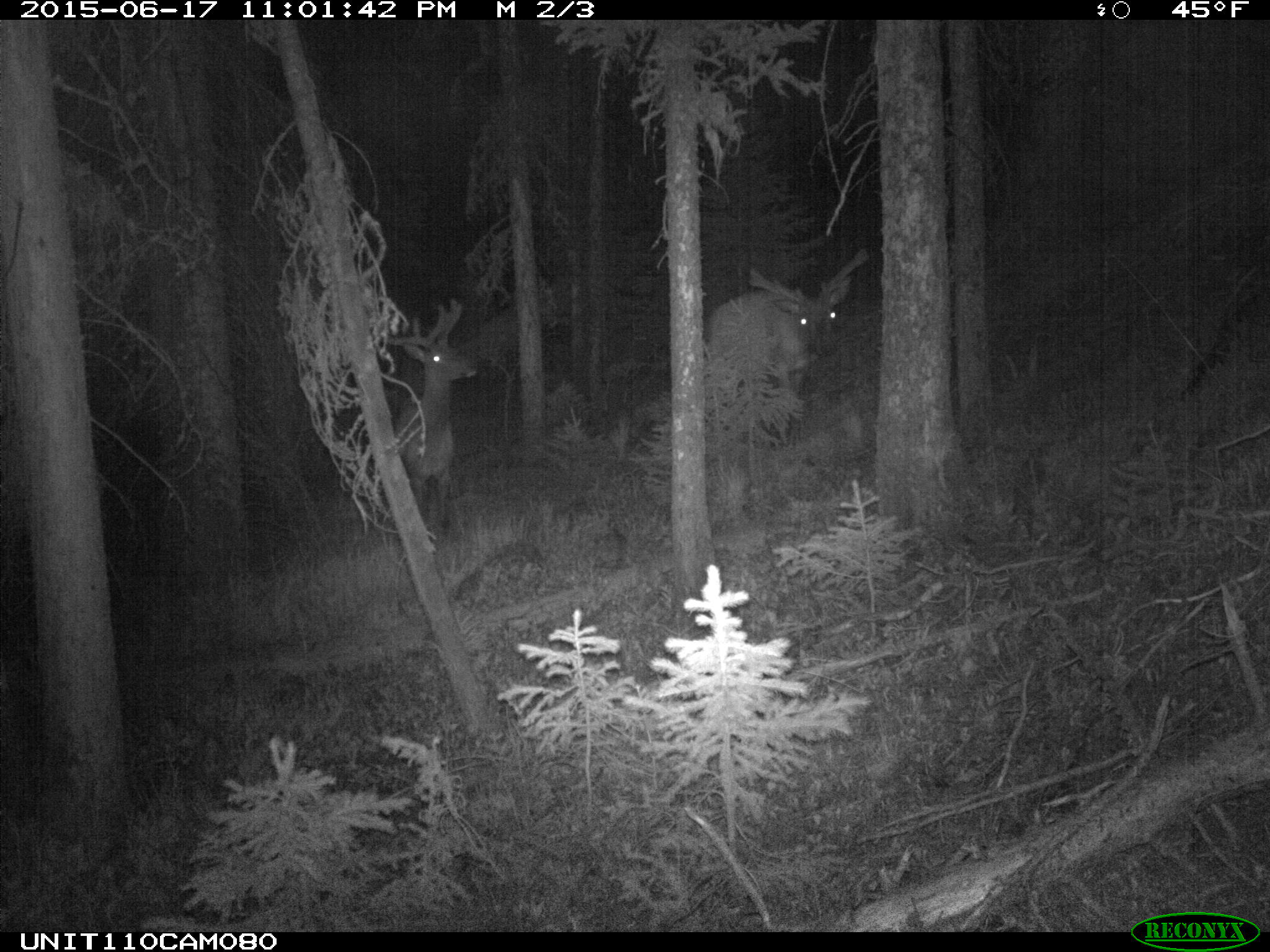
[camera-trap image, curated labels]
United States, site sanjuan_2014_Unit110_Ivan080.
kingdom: Animalia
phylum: Chordata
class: Mammalia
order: Artiodactyla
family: Cervidae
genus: Cervus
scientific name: Cervus elaphus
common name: red deer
Cervus elaphus (red deer).